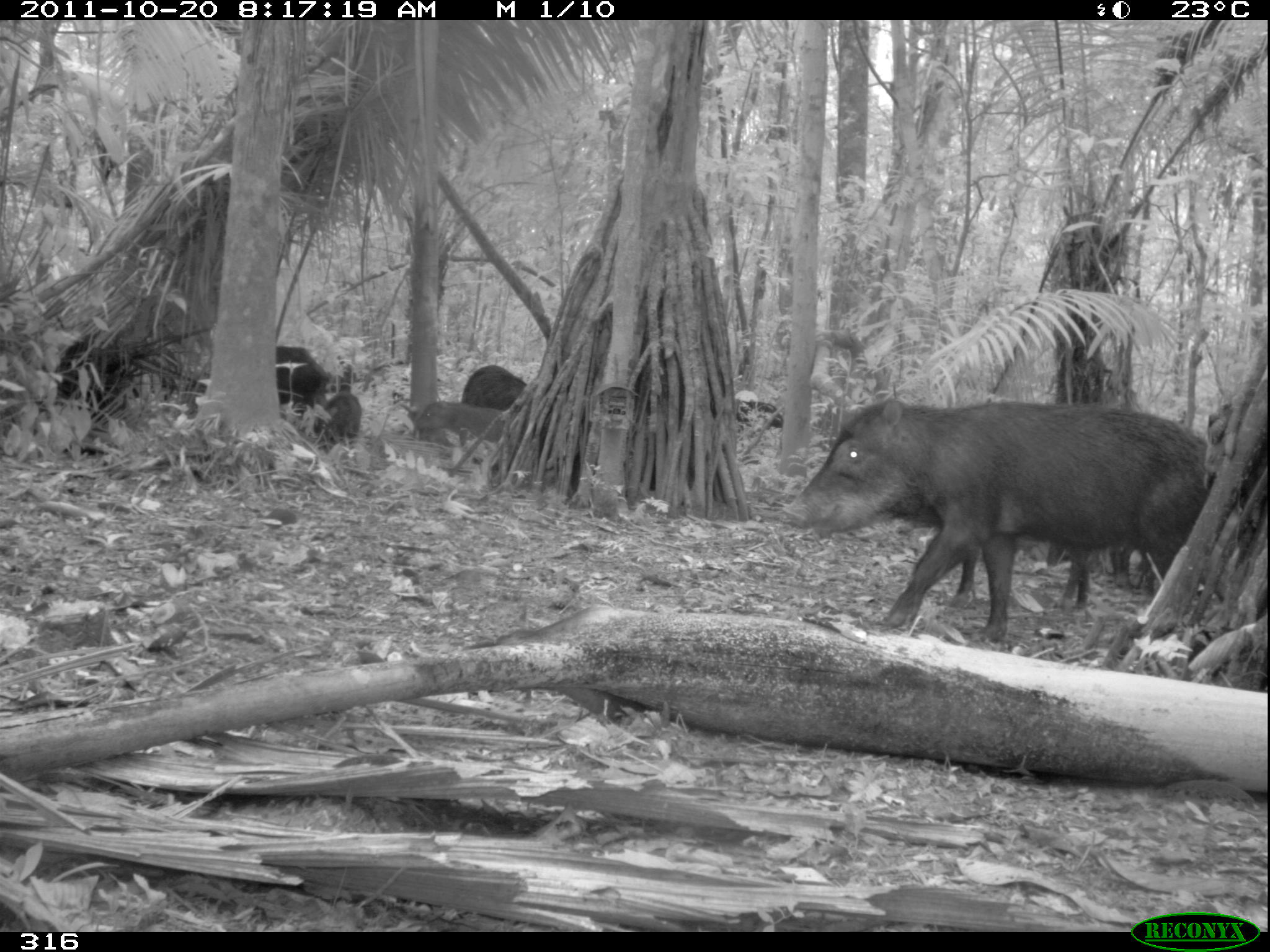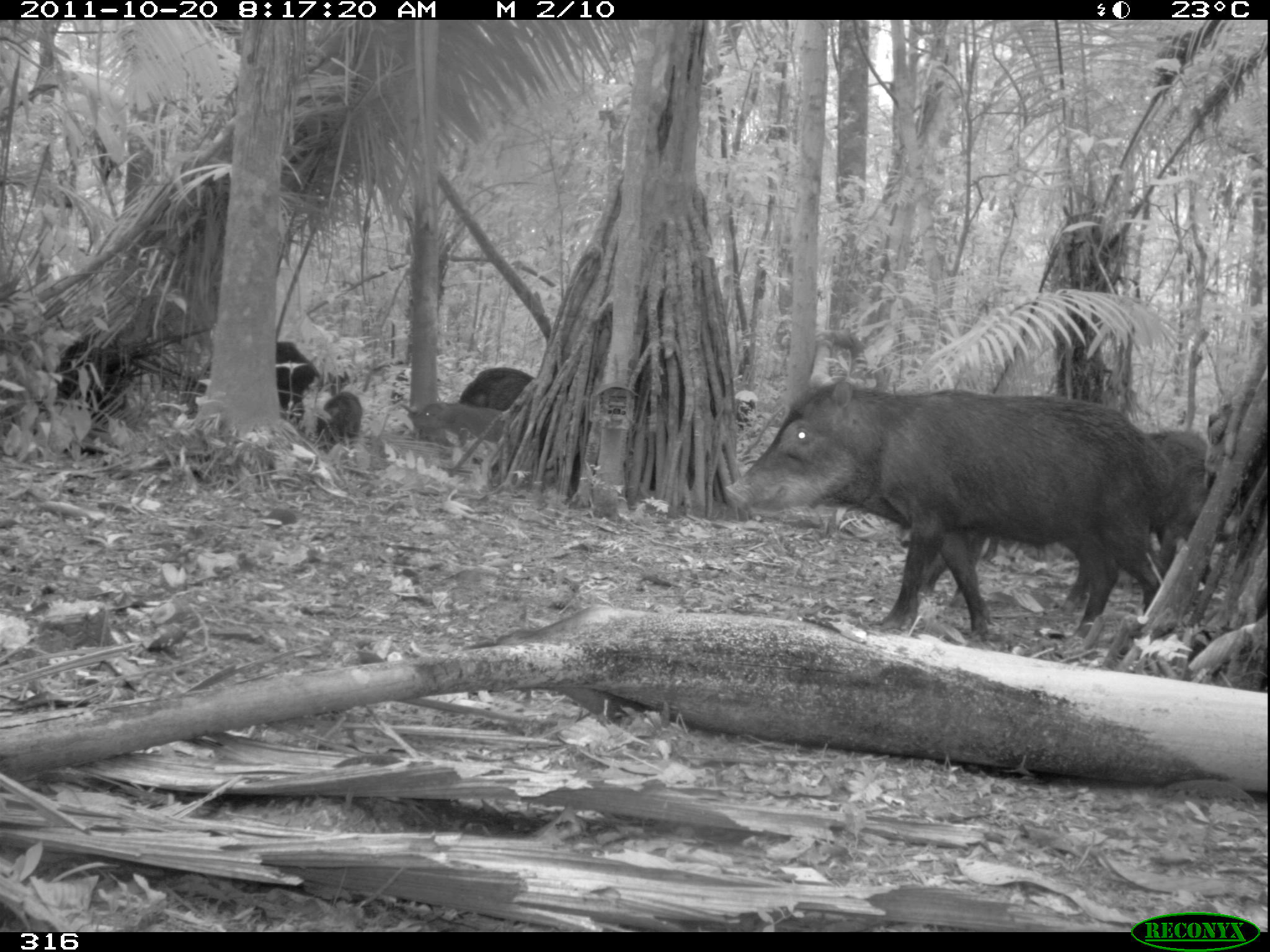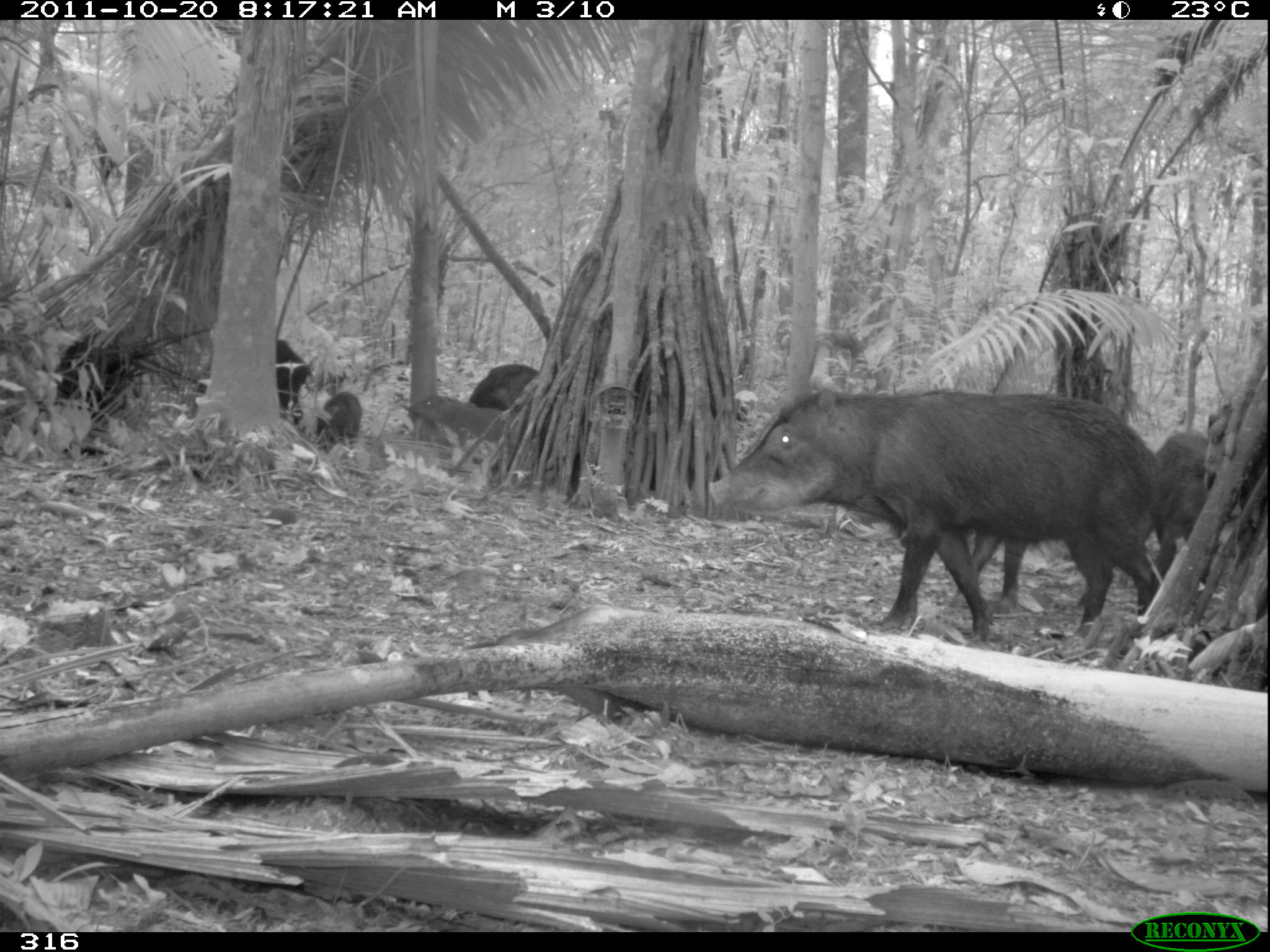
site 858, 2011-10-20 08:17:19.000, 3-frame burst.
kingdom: Animalia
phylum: Chordata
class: Mammalia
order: Artiodactyla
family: Tayassuidae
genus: Tayassu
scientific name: Tayassu pecari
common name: white-lipped peccary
Tayassu pecari (white-lipped peccary).